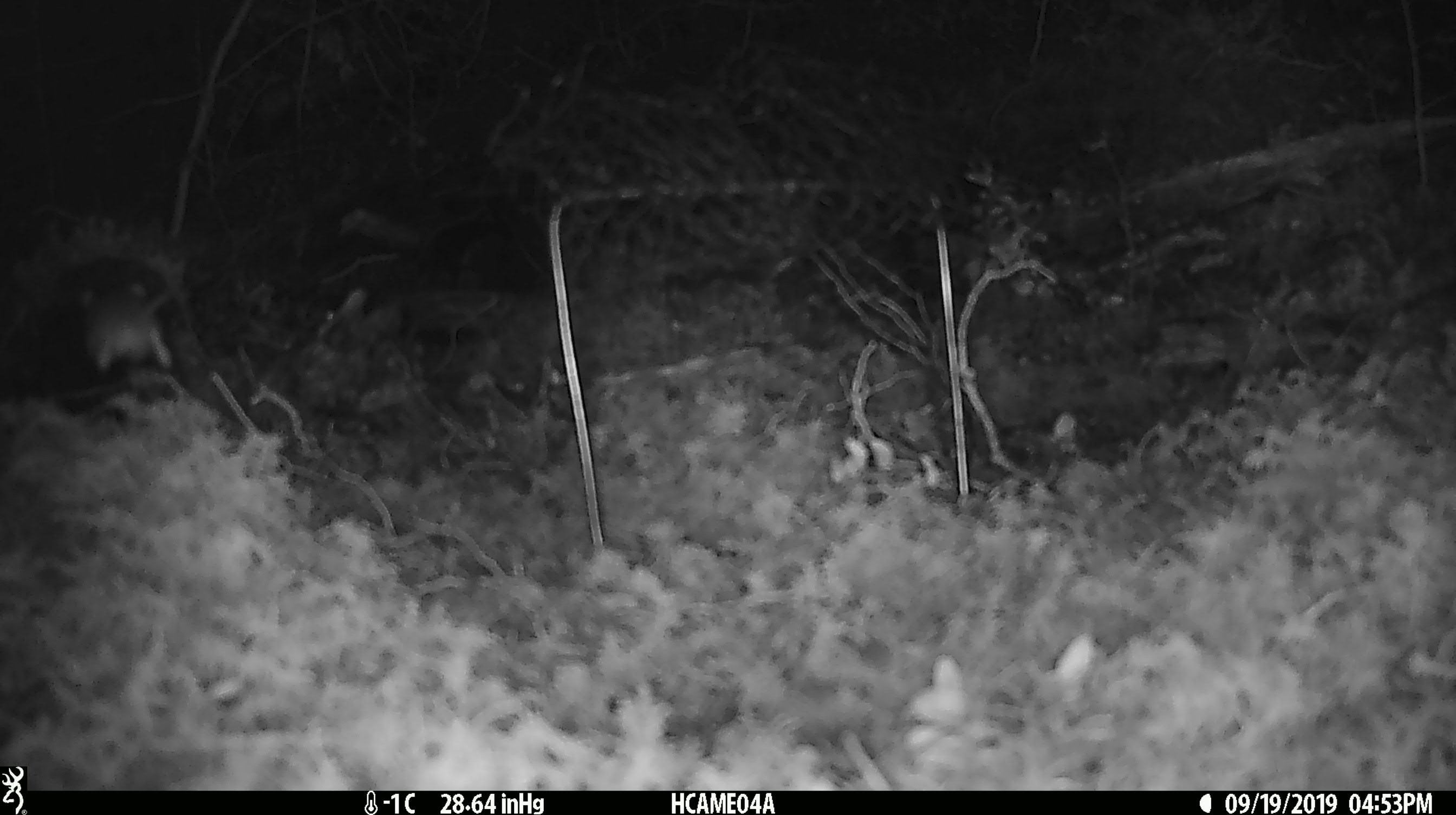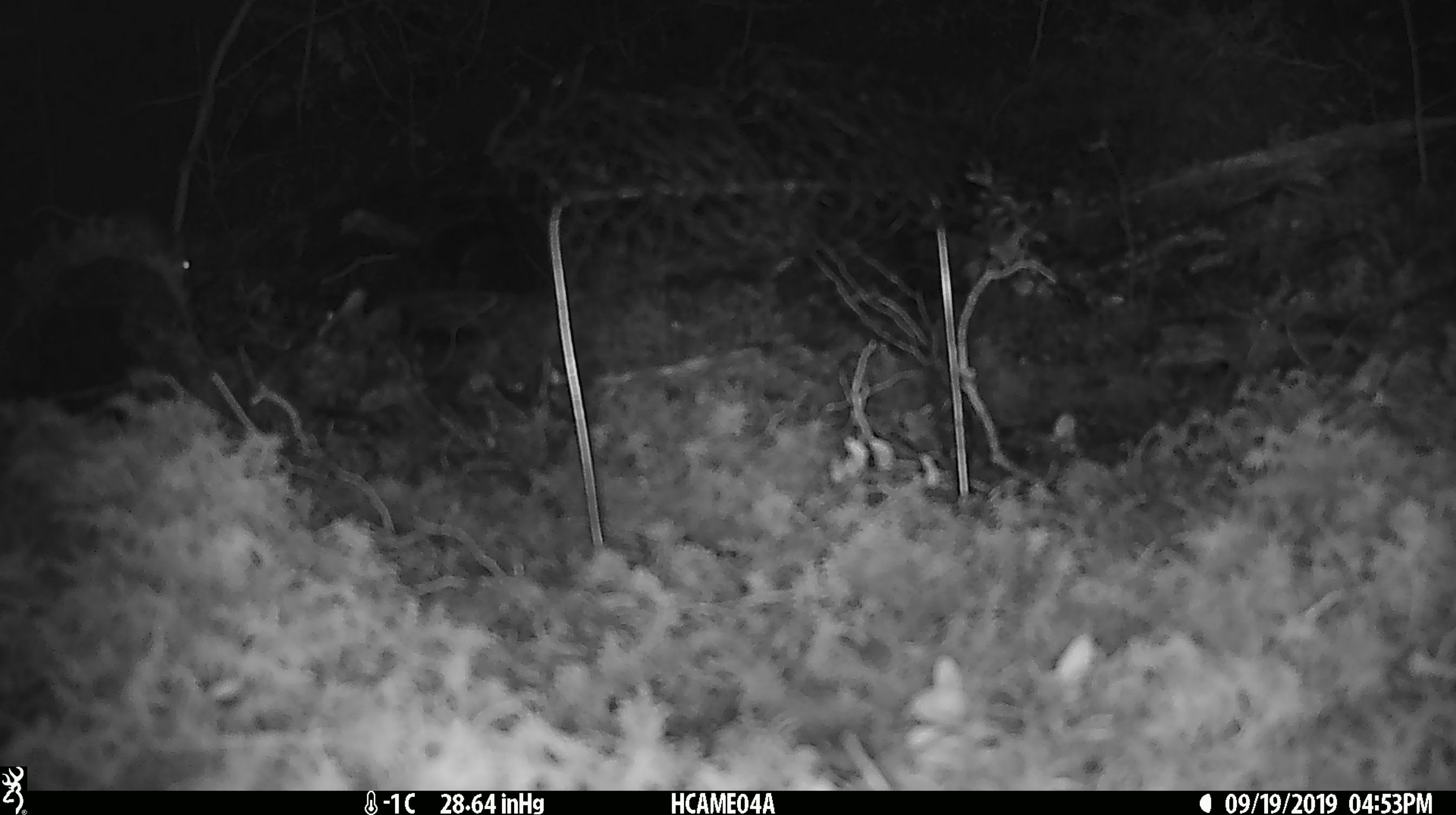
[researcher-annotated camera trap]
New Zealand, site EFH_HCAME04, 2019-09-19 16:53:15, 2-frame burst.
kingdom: Animalia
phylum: Chordata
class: Mammalia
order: Rodentia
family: Muridae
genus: Mus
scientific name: Mus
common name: mouse